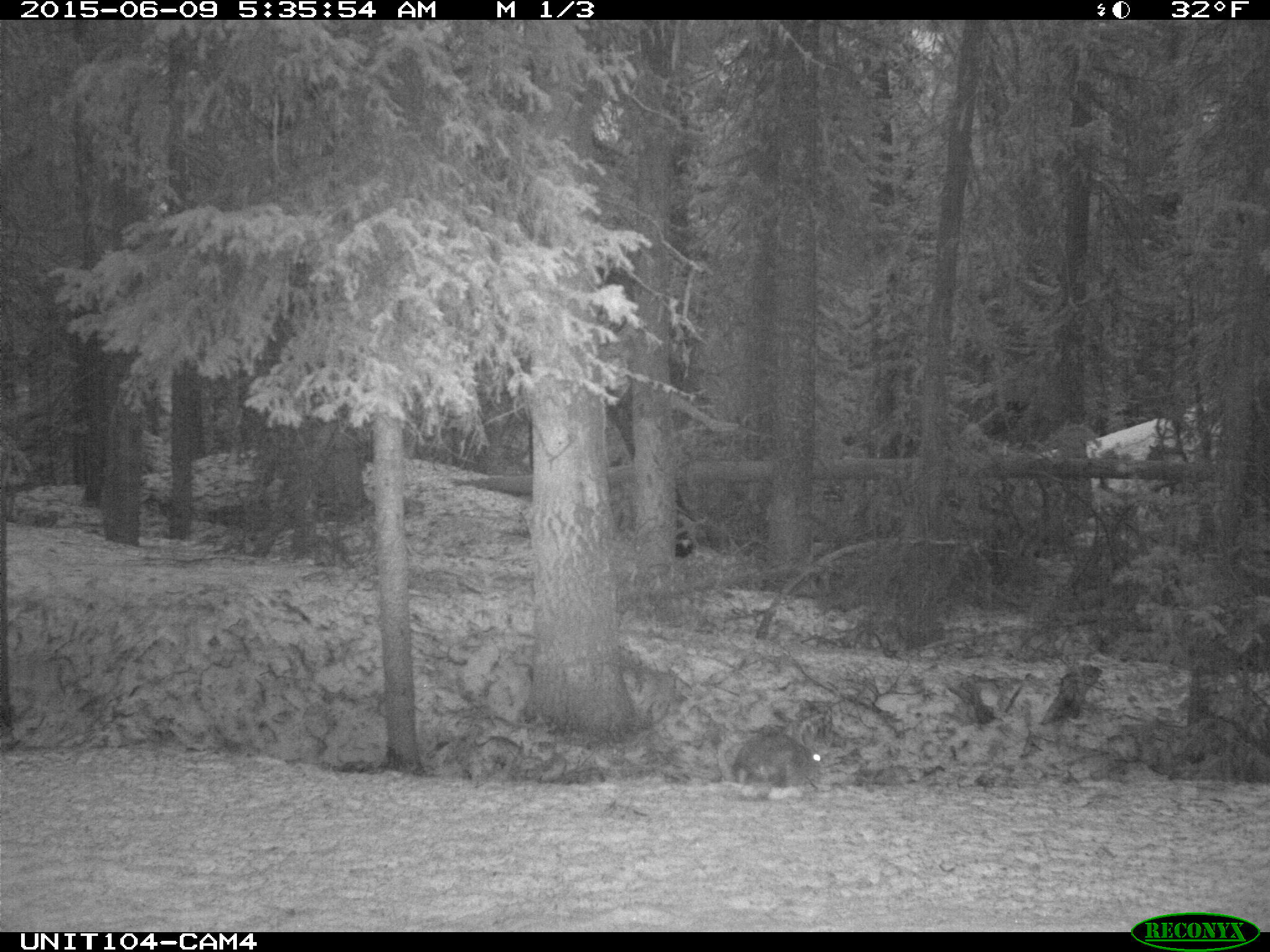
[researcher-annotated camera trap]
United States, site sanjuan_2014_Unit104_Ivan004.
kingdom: Animalia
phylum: Chordata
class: Mammalia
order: Lagomorpha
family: Leporidae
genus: Lepus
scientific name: Lepus americanus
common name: snowshoe hare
Lepus americanus (snowshoe hare).